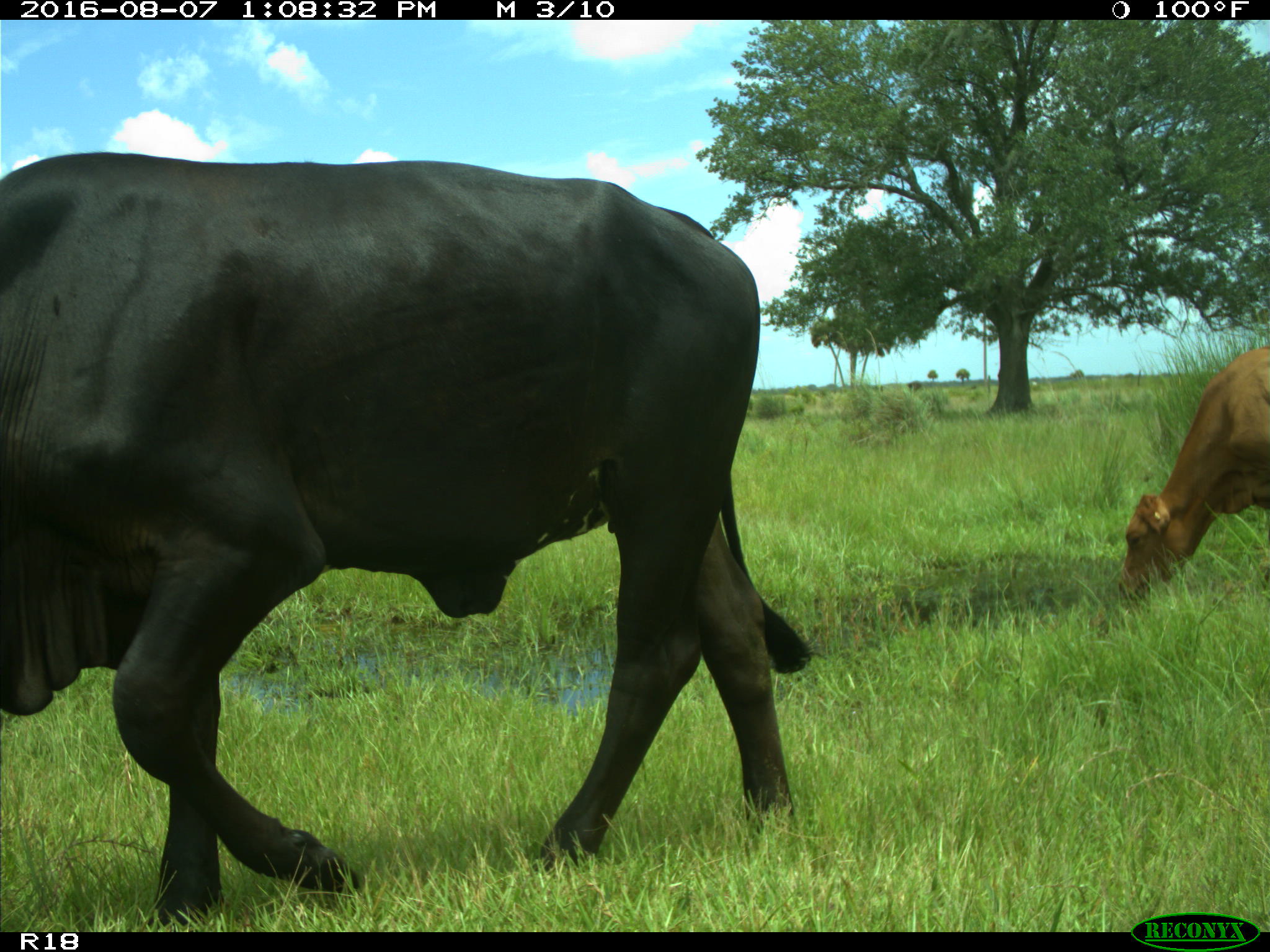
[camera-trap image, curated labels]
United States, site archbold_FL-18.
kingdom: Animalia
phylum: Chordata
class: Mammalia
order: Artiodactyla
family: Bovidae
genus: Bos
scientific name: Bos taurus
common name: domestic cow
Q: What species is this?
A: Bos taurus (domestic cow).